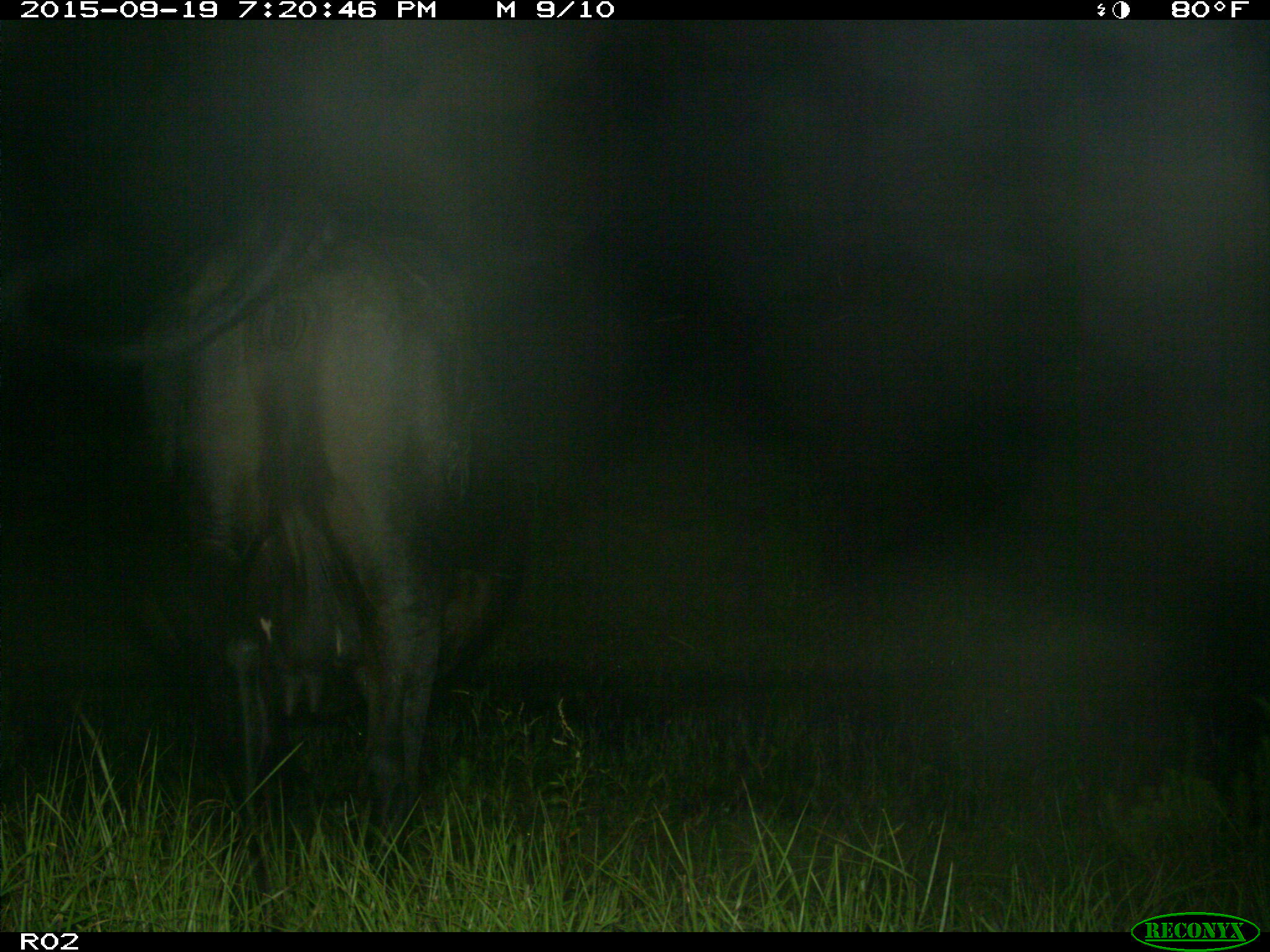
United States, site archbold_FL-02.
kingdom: Animalia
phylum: Chordata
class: Mammalia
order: Artiodactyla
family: Bovidae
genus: Bos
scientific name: Bos taurus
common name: domestic cow